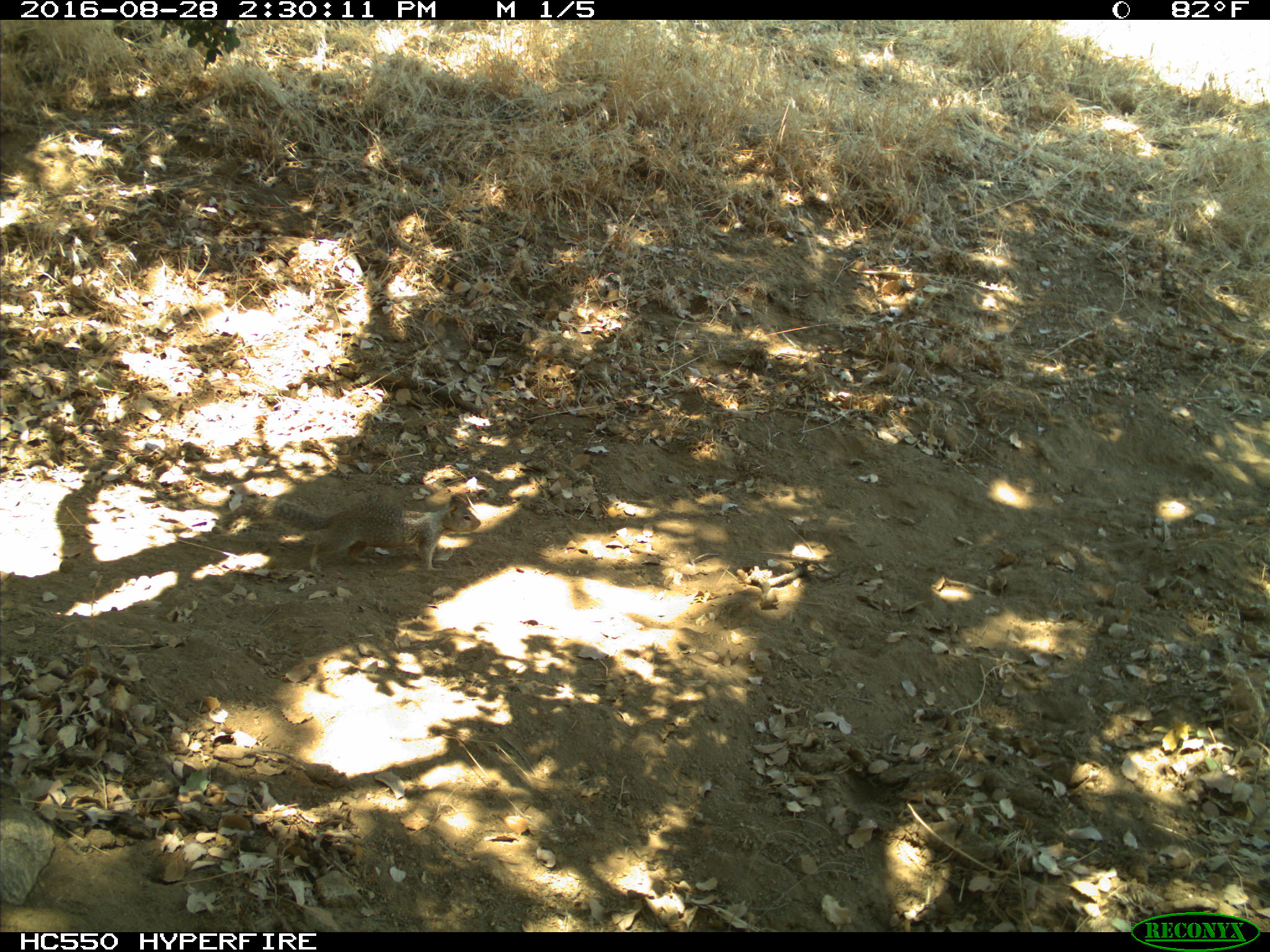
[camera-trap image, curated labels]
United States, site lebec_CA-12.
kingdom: Animalia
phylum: Chordata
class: Mammalia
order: Rodentia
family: Sciuridae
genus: Otospermophilus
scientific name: Otospermophilus beecheyi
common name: california ground squirrel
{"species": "Otospermophilus beecheyi (california ground squirrel)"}